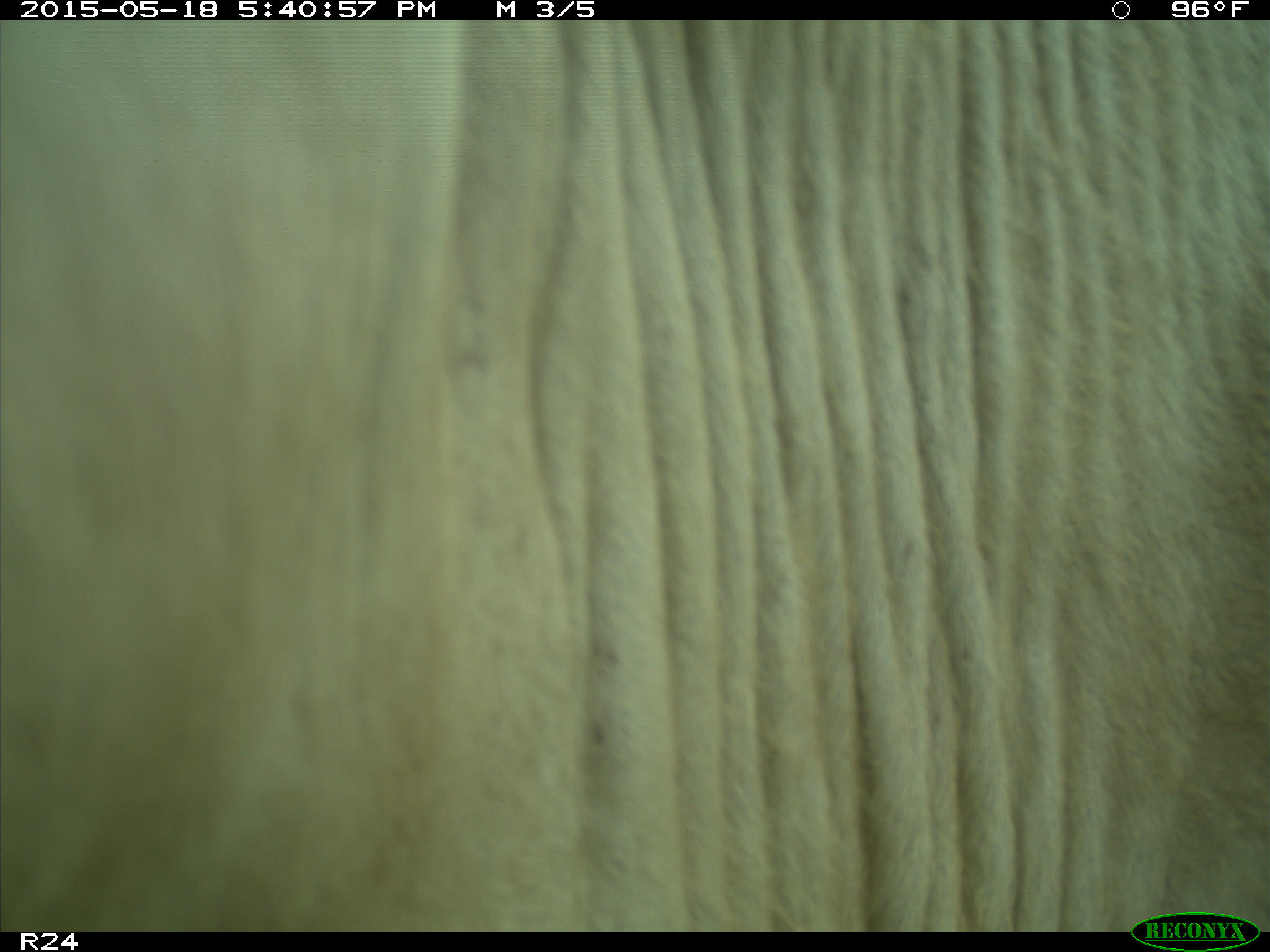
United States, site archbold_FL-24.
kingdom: Animalia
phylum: Chordata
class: Mammalia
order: Artiodactyla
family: Bovidae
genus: Bos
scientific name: Bos taurus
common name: domestic cow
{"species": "Bos taurus (domestic cow)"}